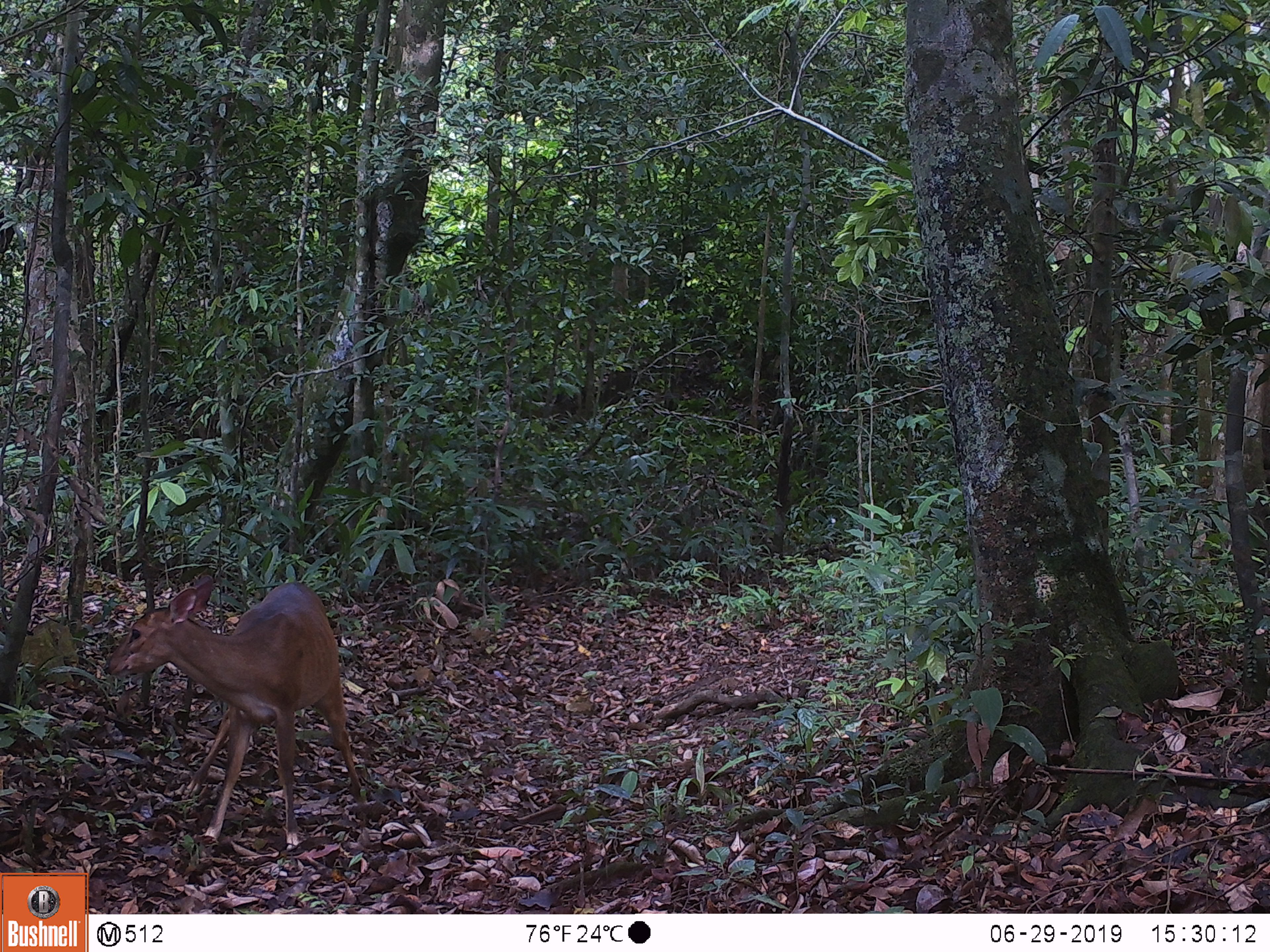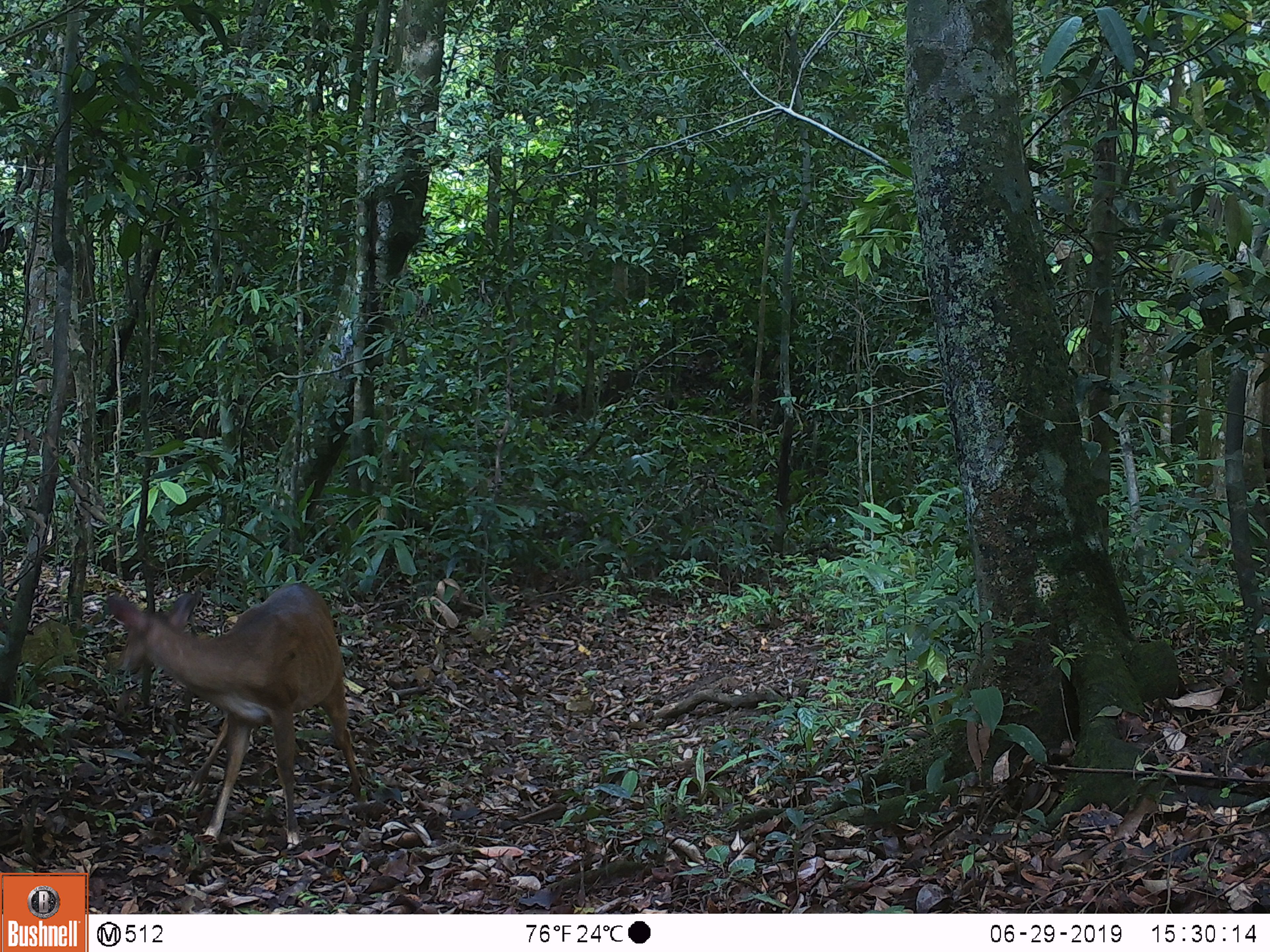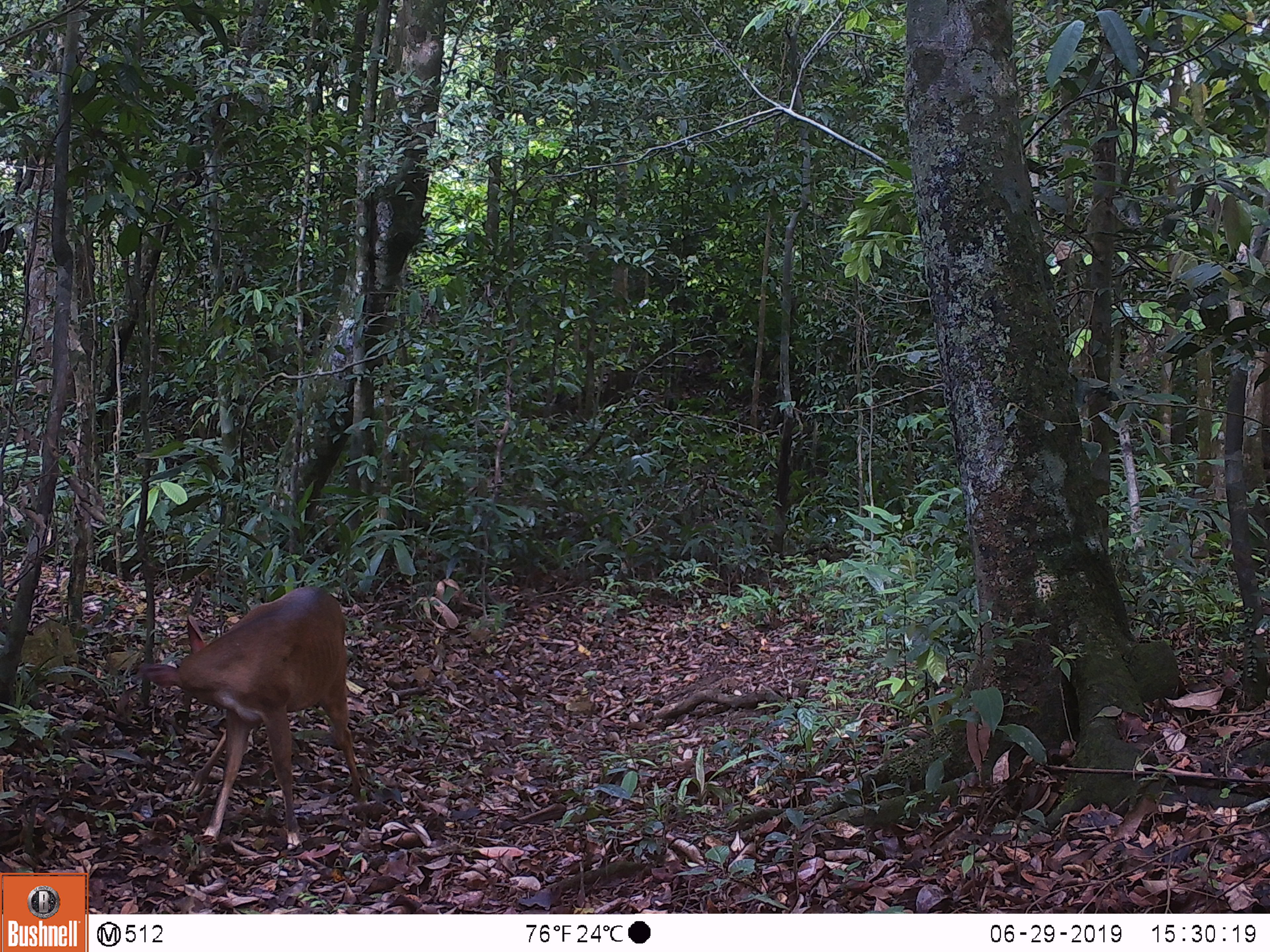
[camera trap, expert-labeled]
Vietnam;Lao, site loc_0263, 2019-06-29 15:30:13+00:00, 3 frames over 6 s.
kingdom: Animalia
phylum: Chordata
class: Mammalia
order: Artiodactyla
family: Cervidae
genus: Muntiacus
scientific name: Muntiacus vuquangensis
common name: large-antlered muntjac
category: large antlered muntjac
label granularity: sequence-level